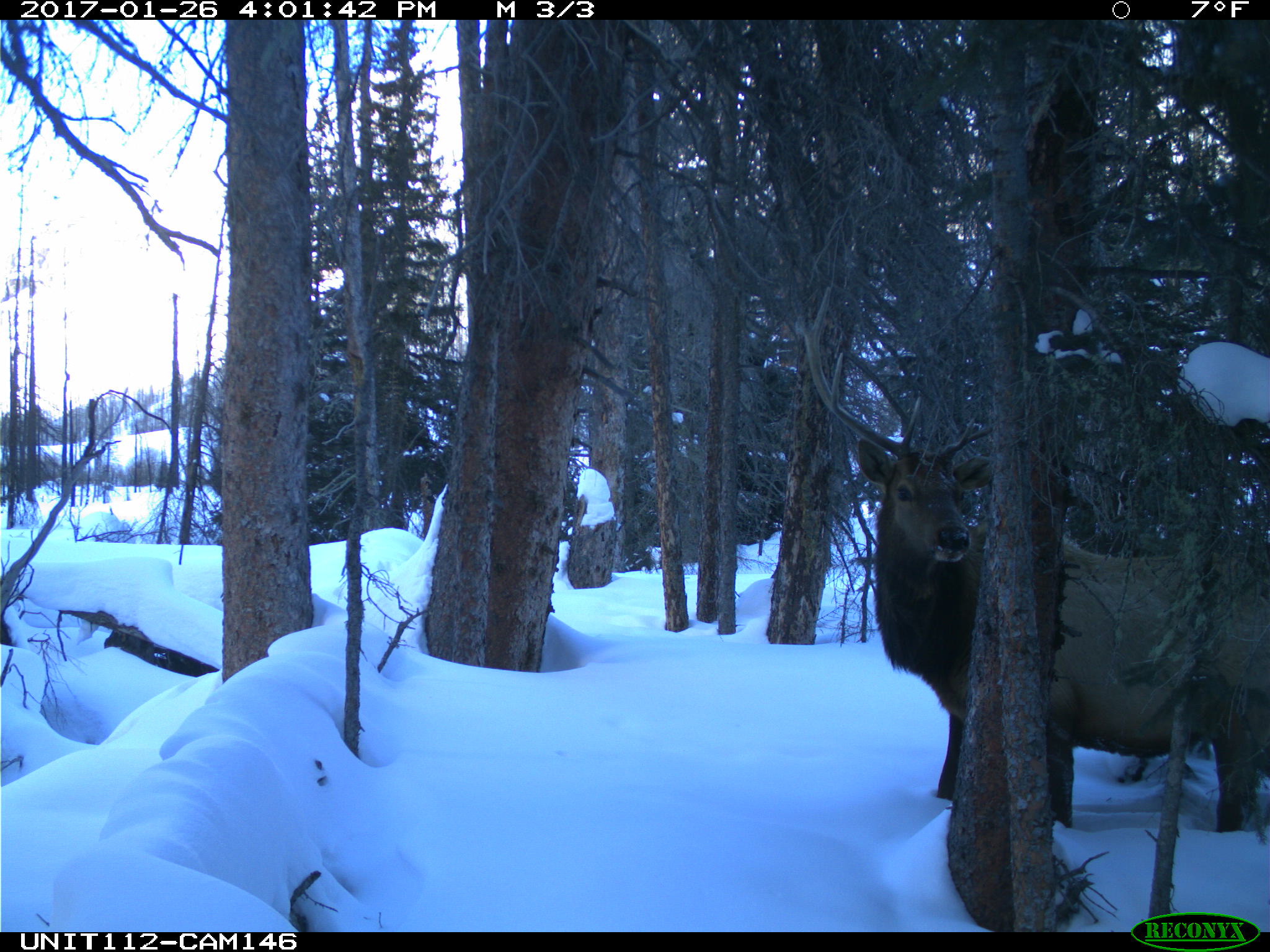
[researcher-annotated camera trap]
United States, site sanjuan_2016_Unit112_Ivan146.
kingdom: Animalia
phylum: Chordata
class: Mammalia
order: Artiodactyla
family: Cervidae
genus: Cervus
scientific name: Cervus elaphus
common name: red deer